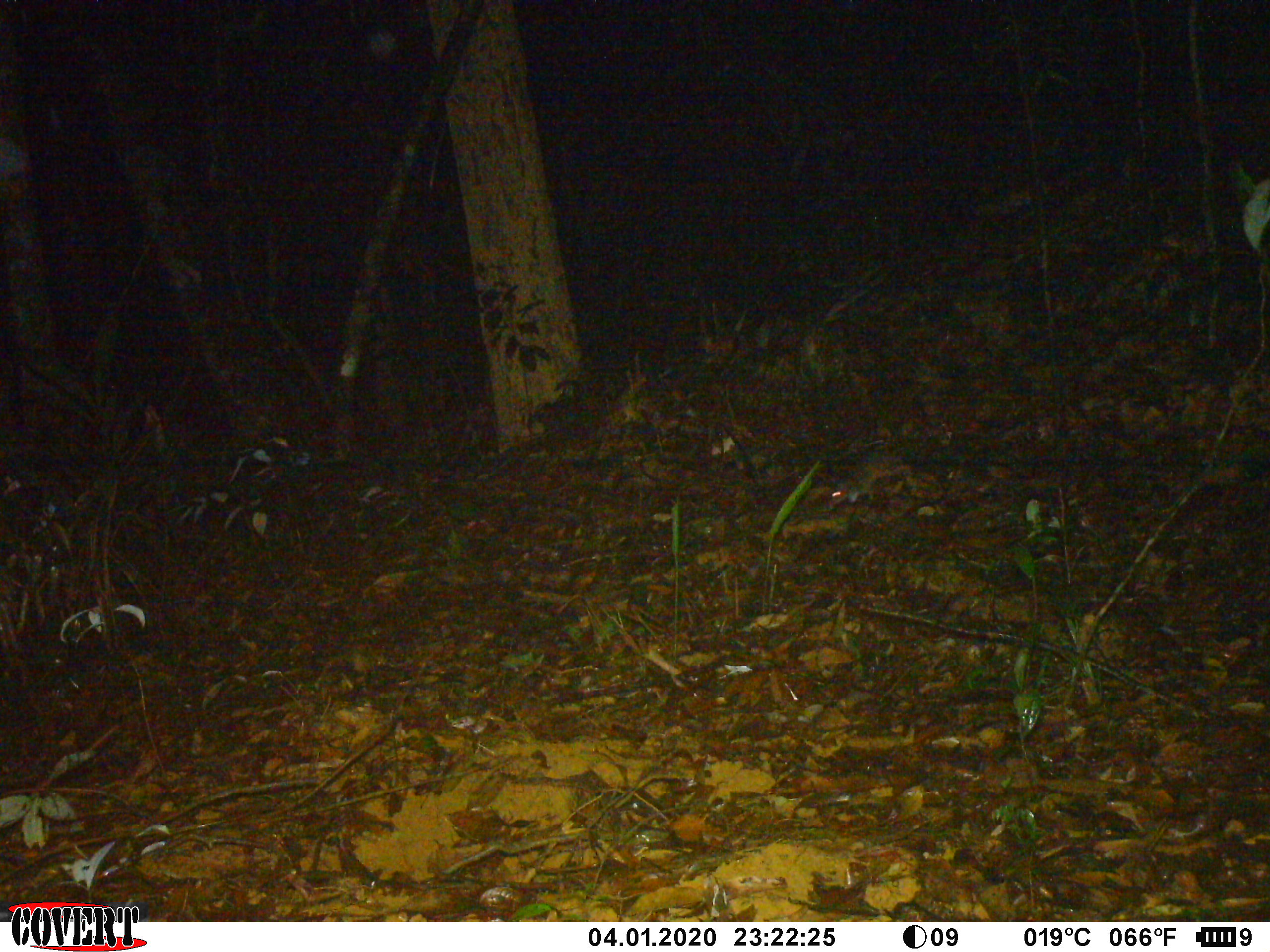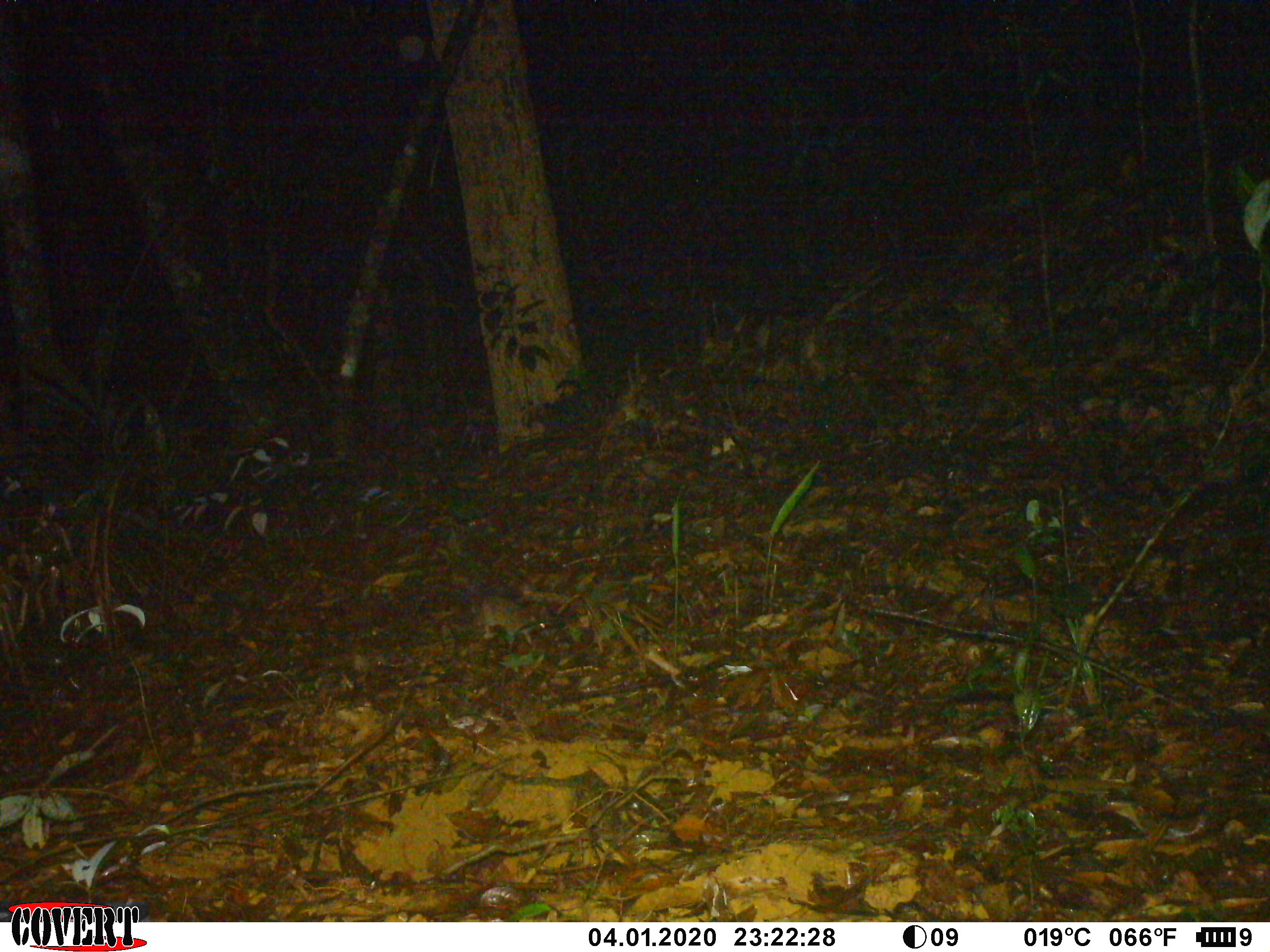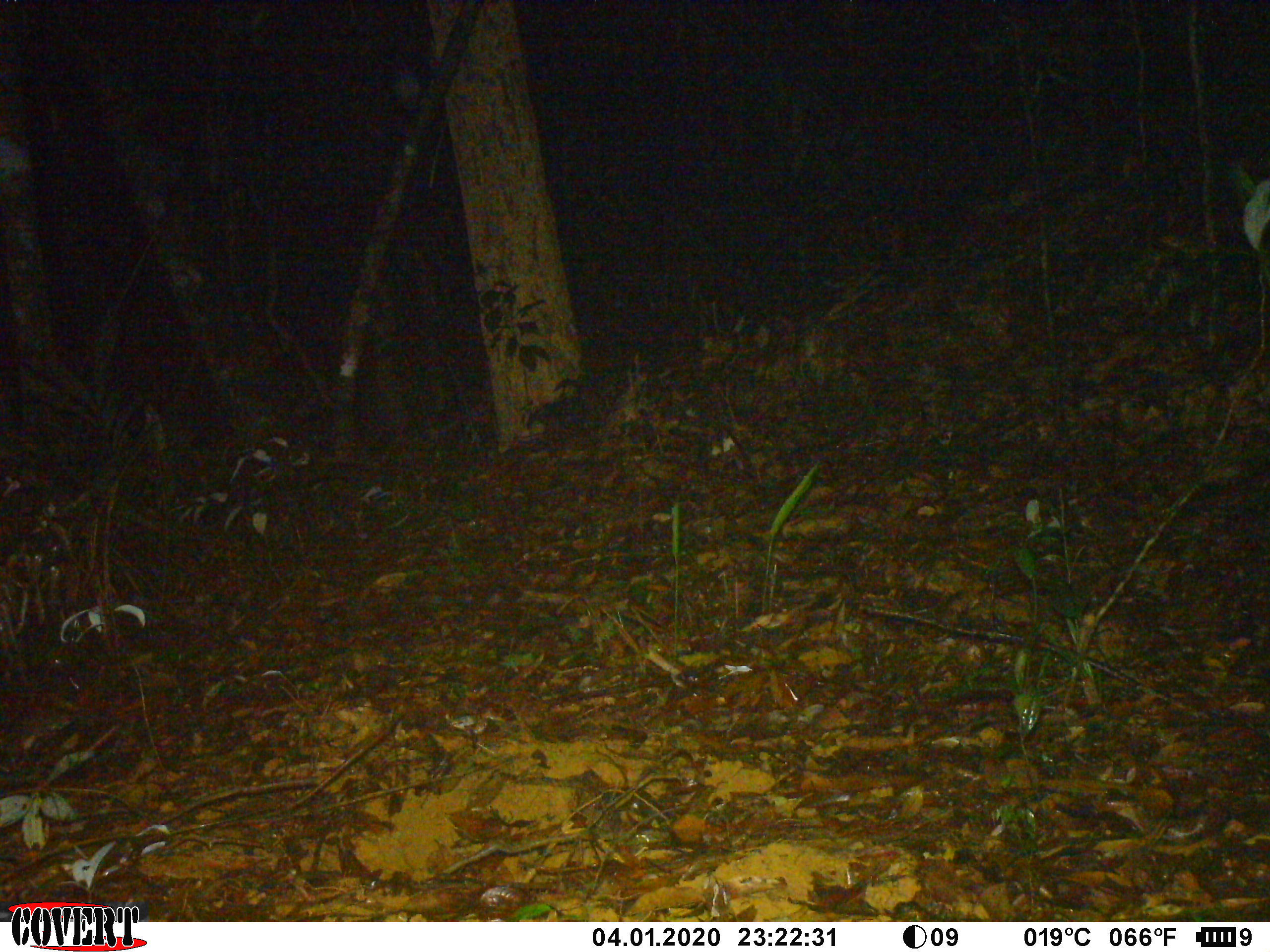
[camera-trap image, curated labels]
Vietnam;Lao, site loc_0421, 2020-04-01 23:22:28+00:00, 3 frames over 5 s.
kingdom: Animalia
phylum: Chordata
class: Mammalia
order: Rodentia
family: Muridae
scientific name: Muridae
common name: old-world mice and rats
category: unidentified murid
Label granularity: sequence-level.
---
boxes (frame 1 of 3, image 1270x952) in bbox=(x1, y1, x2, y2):
unidentified murid: bbox=(830, 427, 911, 504)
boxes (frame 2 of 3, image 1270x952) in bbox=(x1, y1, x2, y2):
unidentified murid: bbox=(470, 595, 546, 646)